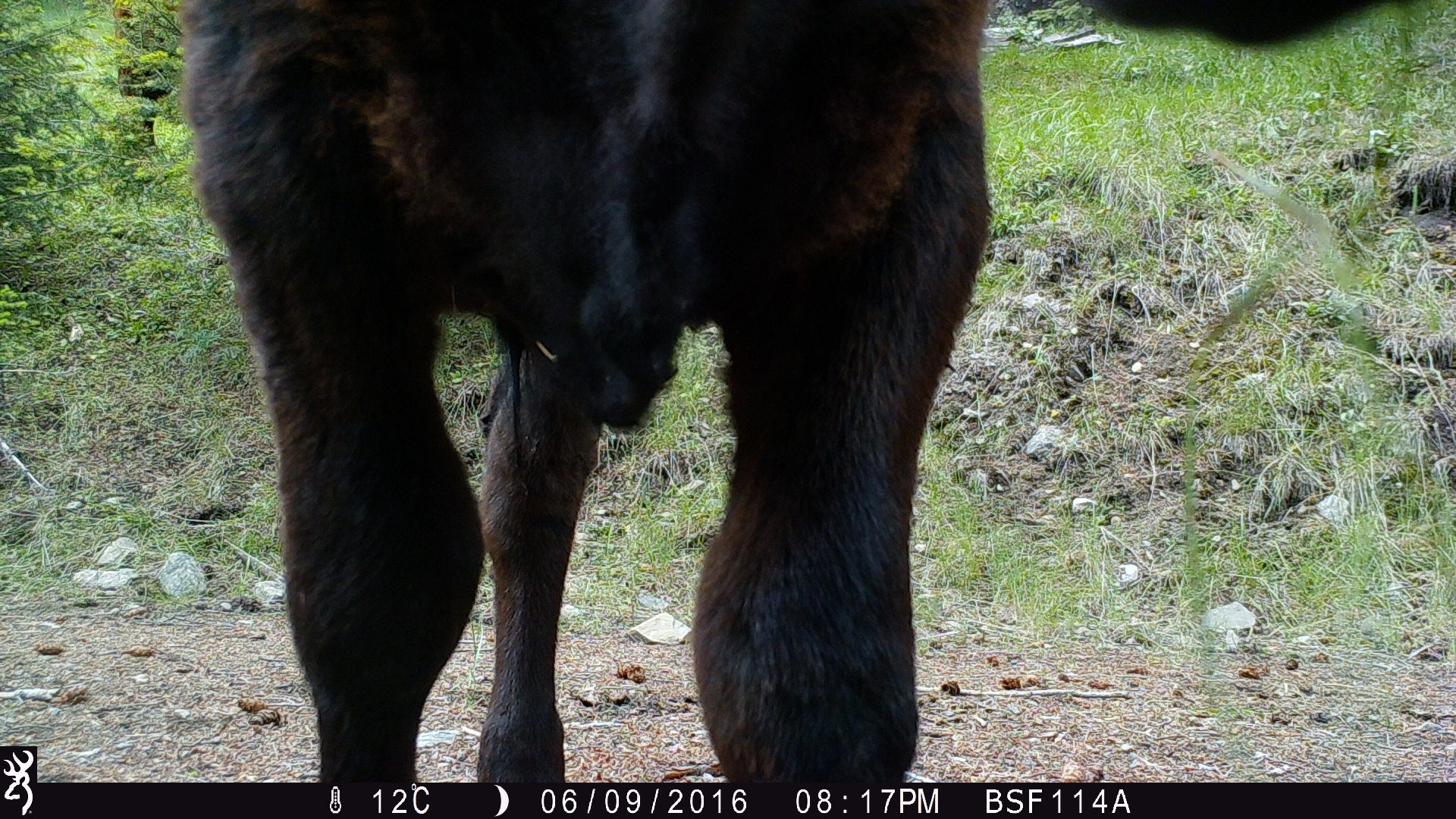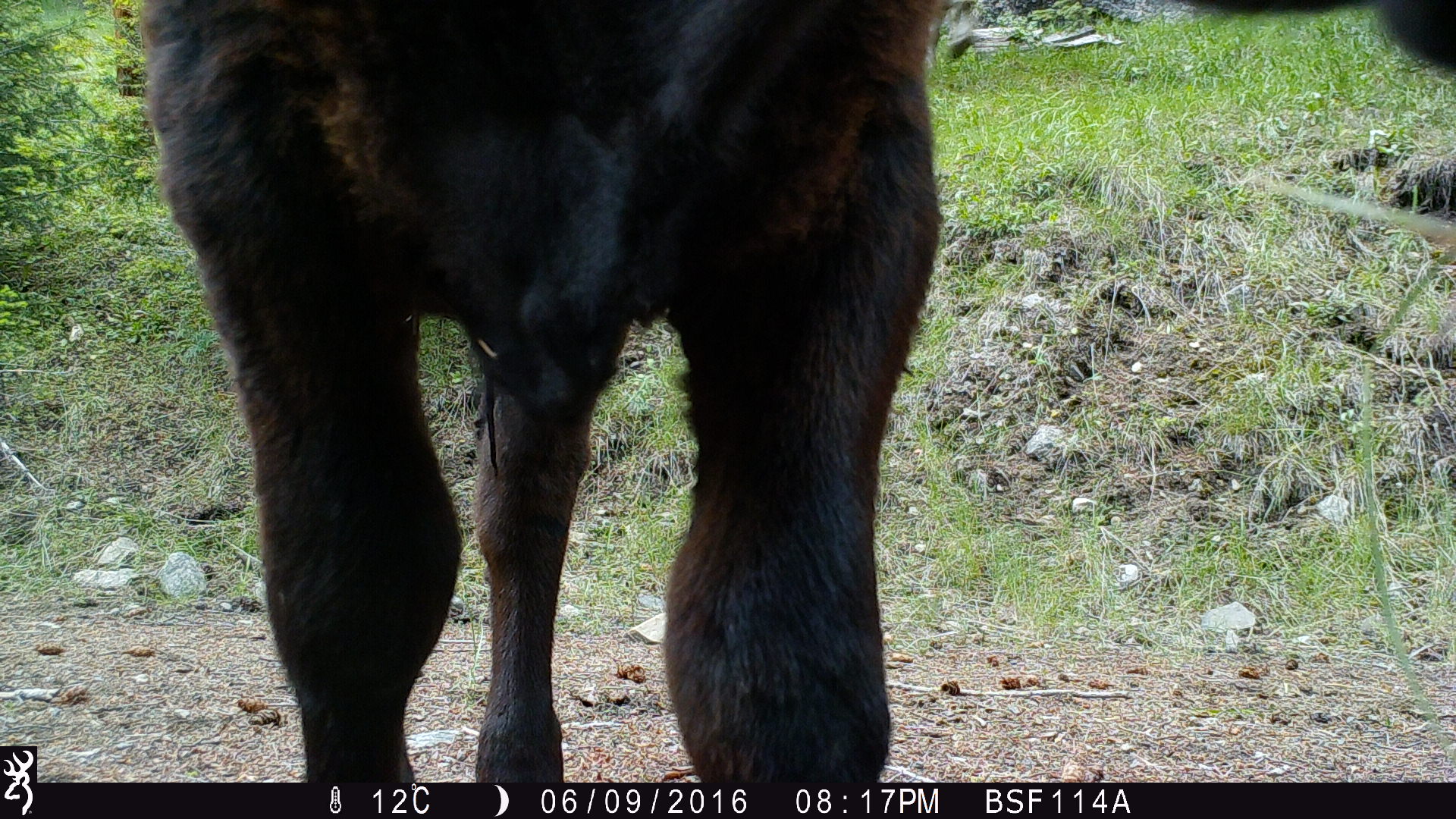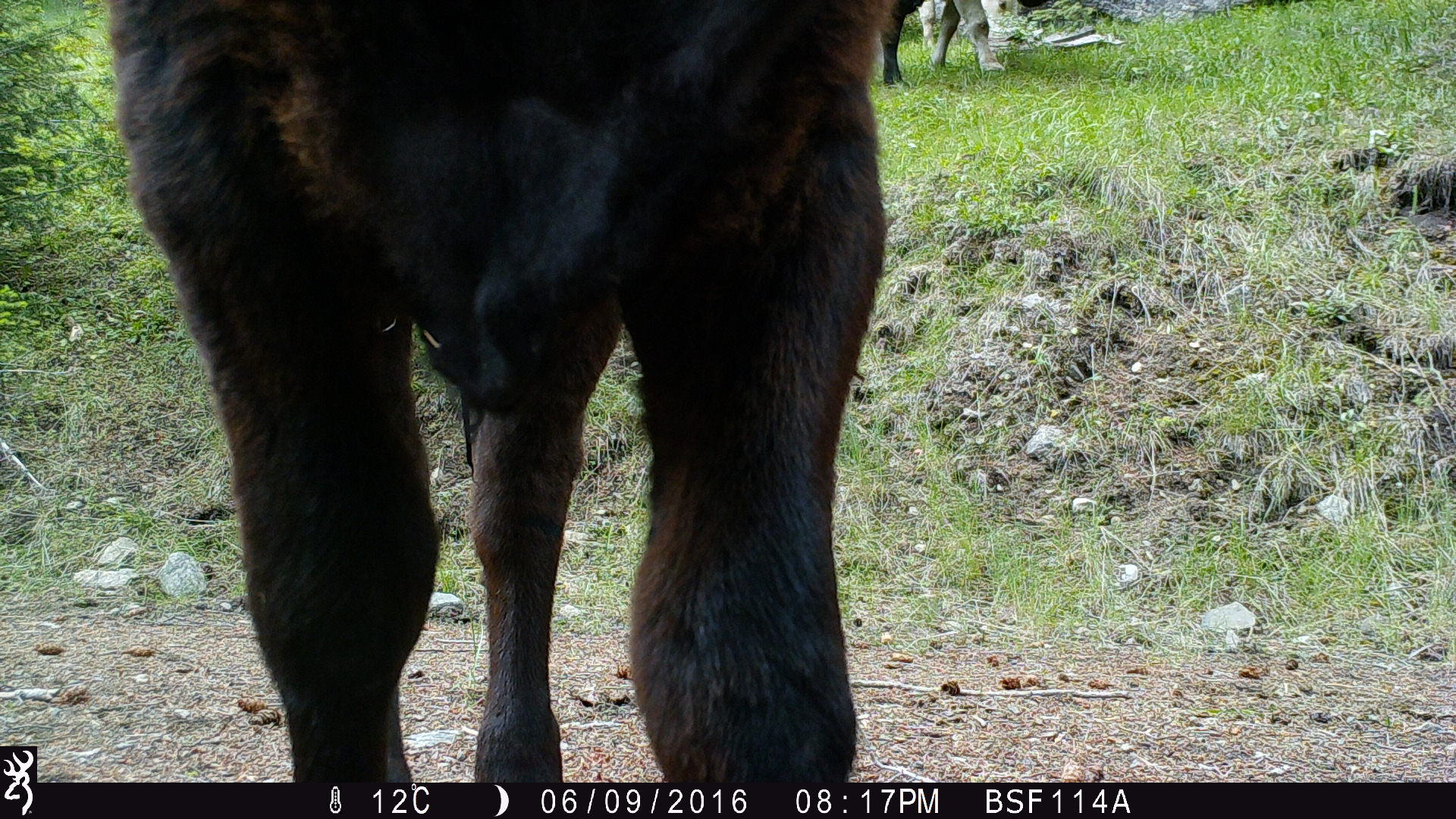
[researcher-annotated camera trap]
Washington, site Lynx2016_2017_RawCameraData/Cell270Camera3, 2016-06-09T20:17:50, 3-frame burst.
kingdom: Animalia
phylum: Chordata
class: Mammalia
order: Artiodactyla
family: Bovidae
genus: Bos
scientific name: Bos taurus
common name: domestic cattle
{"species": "domestic cattle (Bos taurus)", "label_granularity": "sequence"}